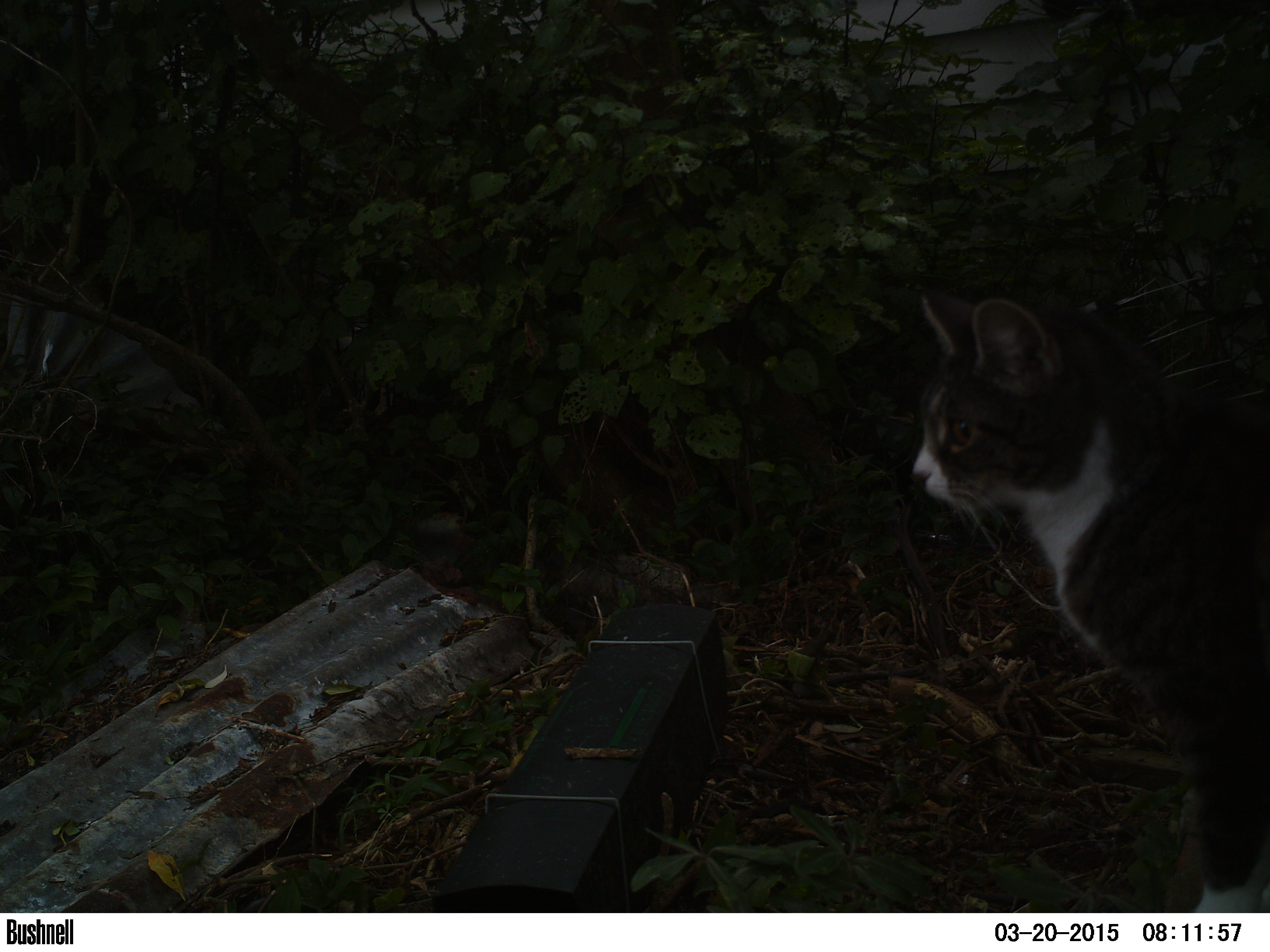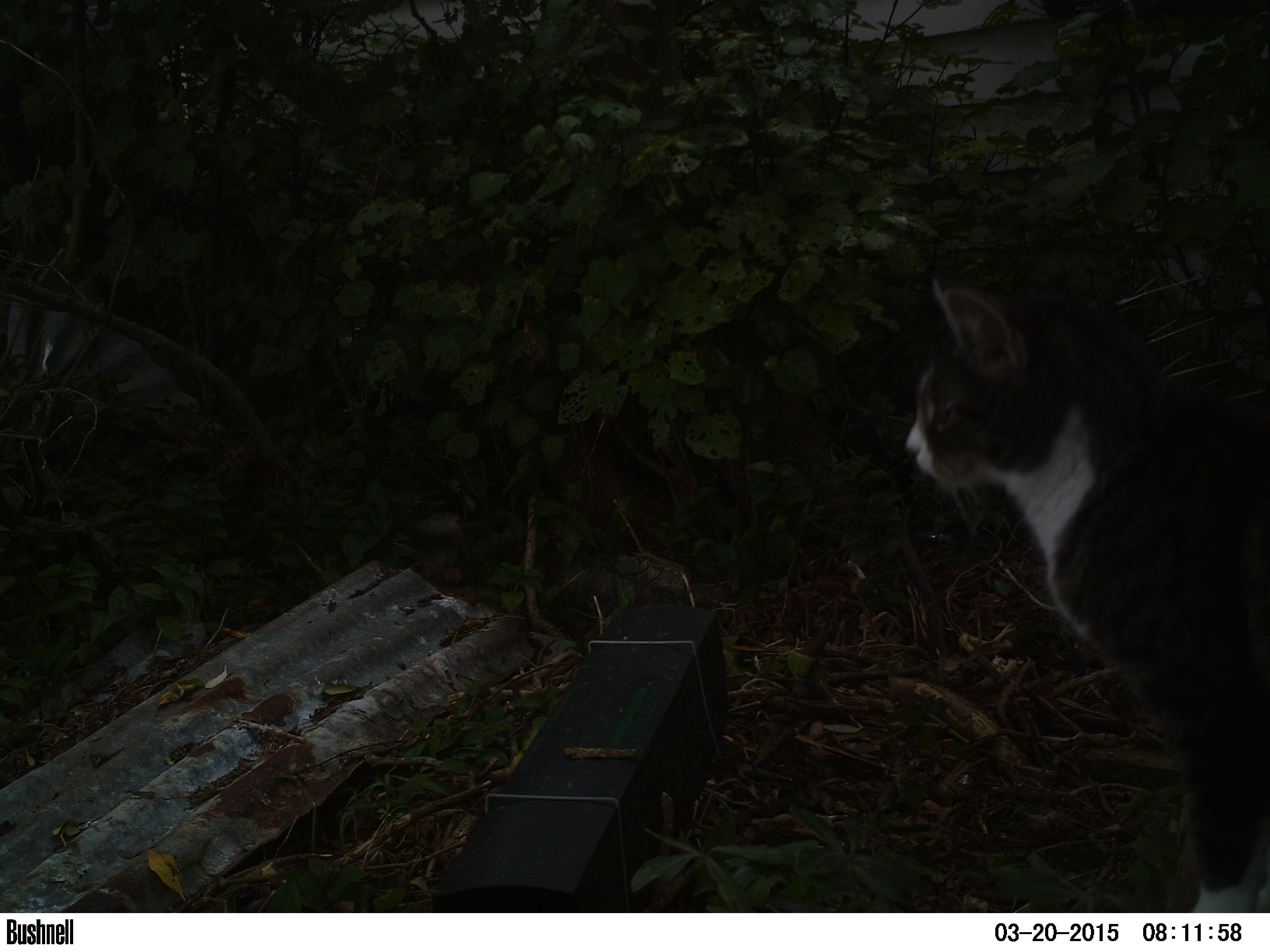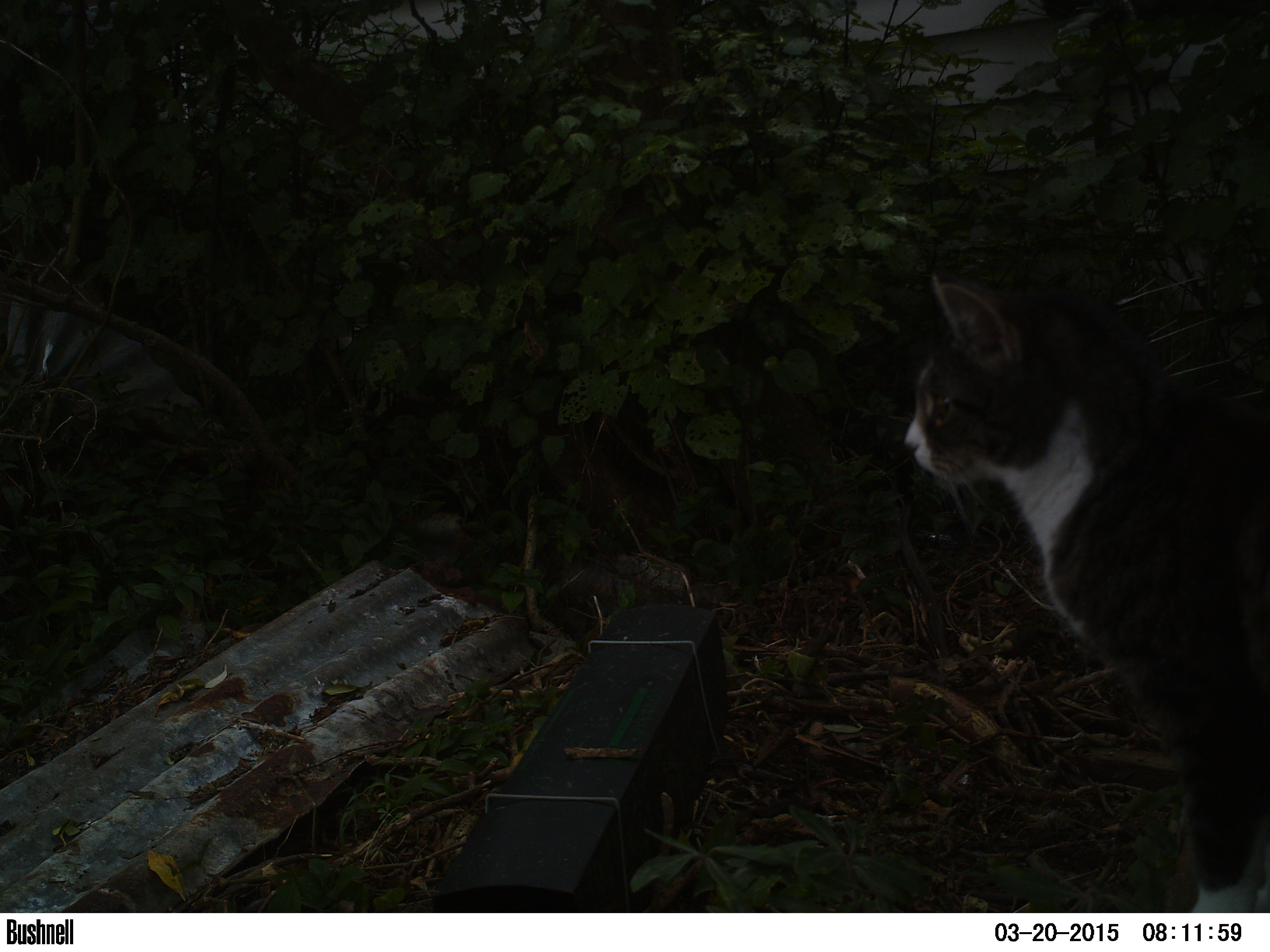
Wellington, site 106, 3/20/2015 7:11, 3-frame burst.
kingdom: Animalia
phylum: Chordata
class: Mammalia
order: Carnivora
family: Felidae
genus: Felis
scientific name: Felis catus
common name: cat